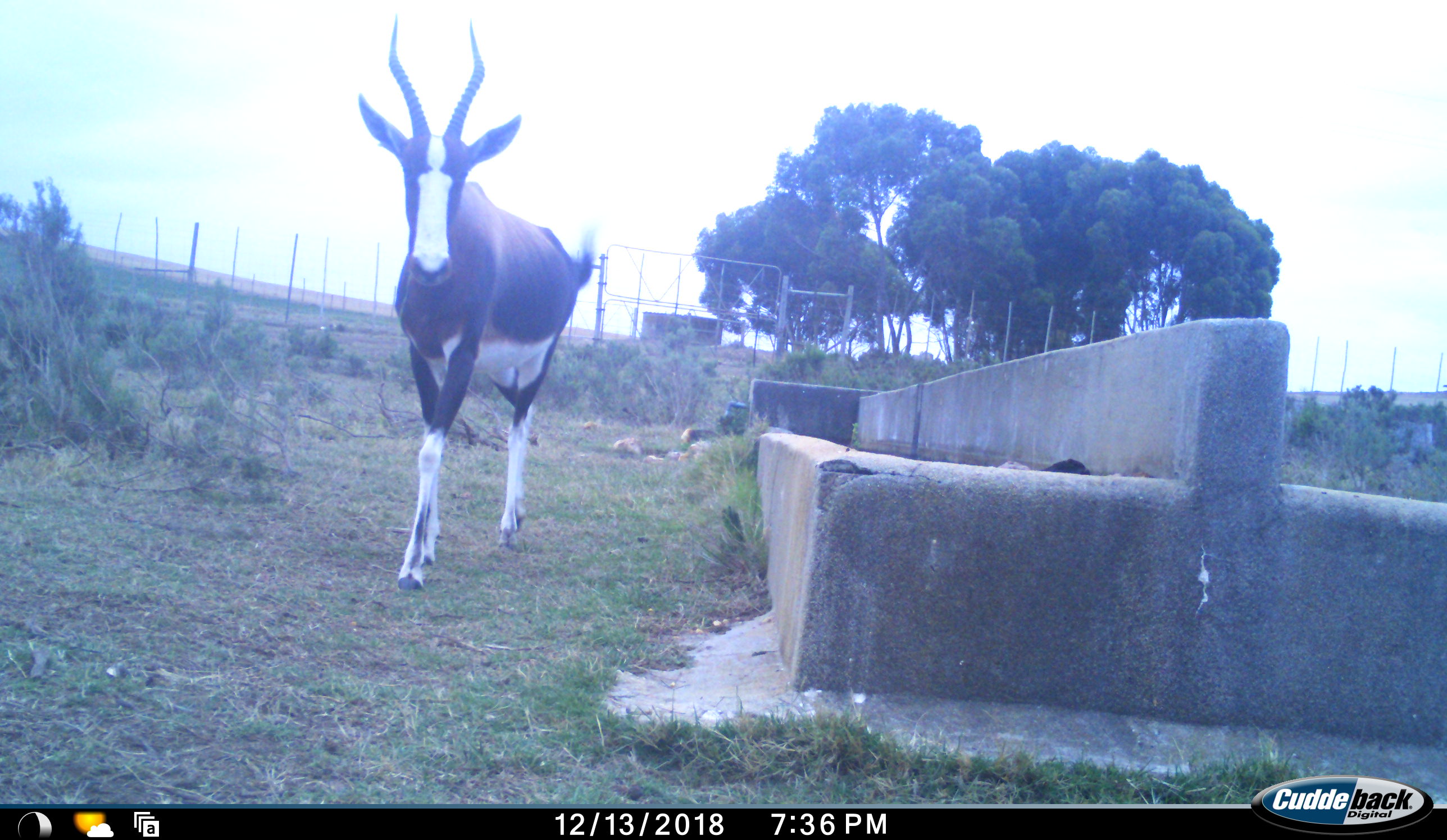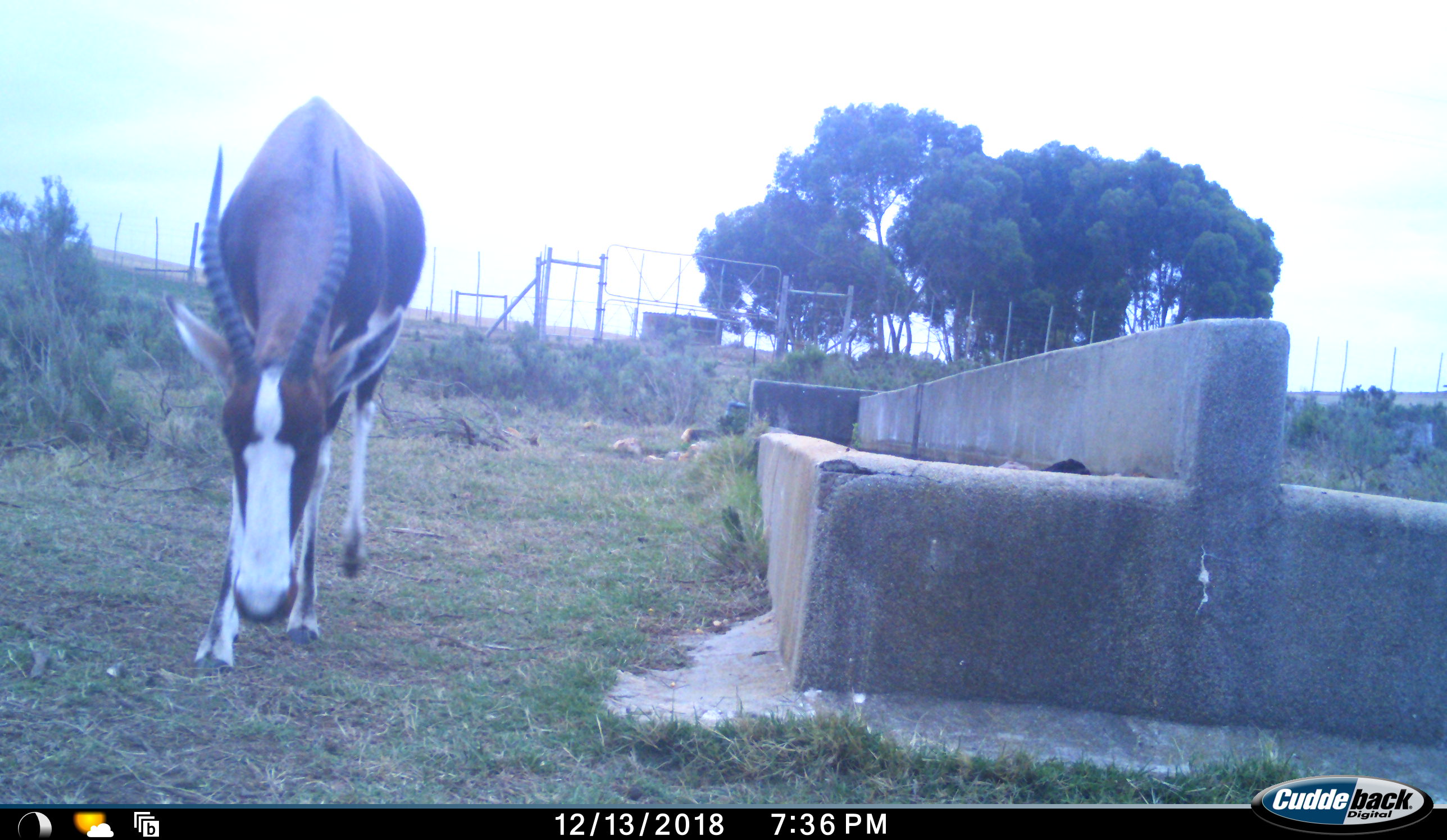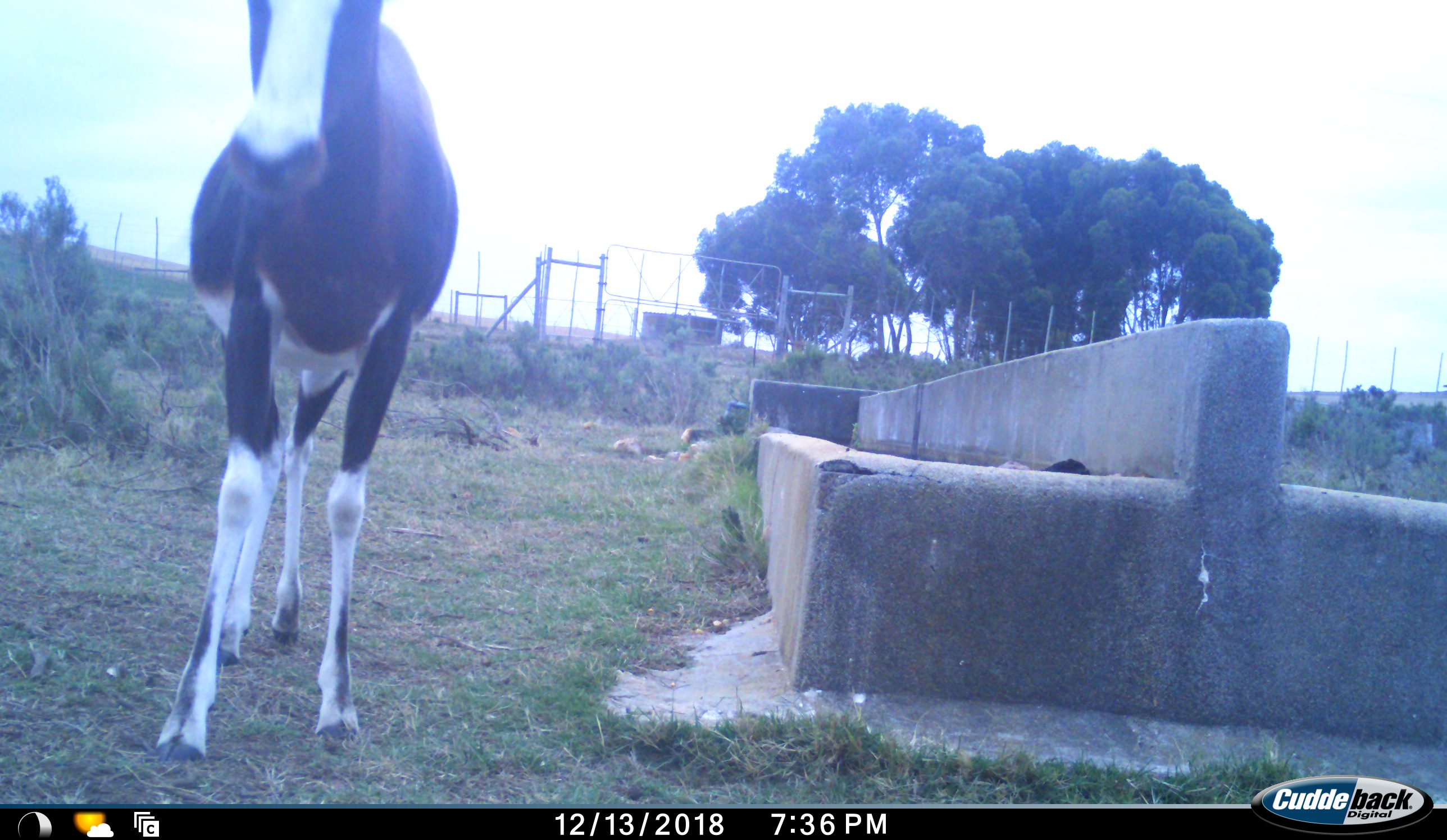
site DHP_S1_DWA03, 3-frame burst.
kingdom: Animalia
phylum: Chordata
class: Mammalia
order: Artiodactyla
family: Bovidae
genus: Damaliscus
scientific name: Damaliscus pygargus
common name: bontebok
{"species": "bontebok (Damaliscus pygargus)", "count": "1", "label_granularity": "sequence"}